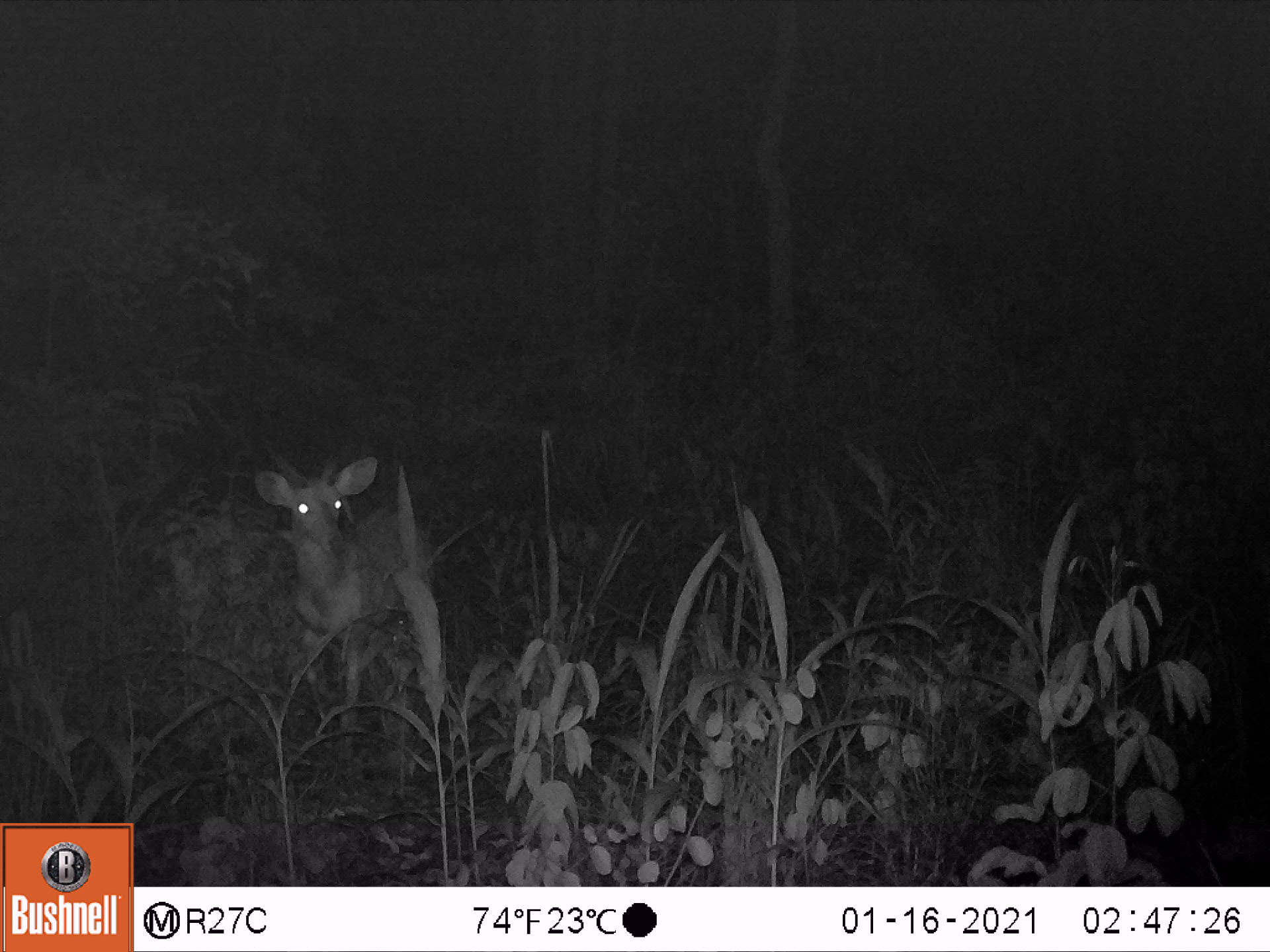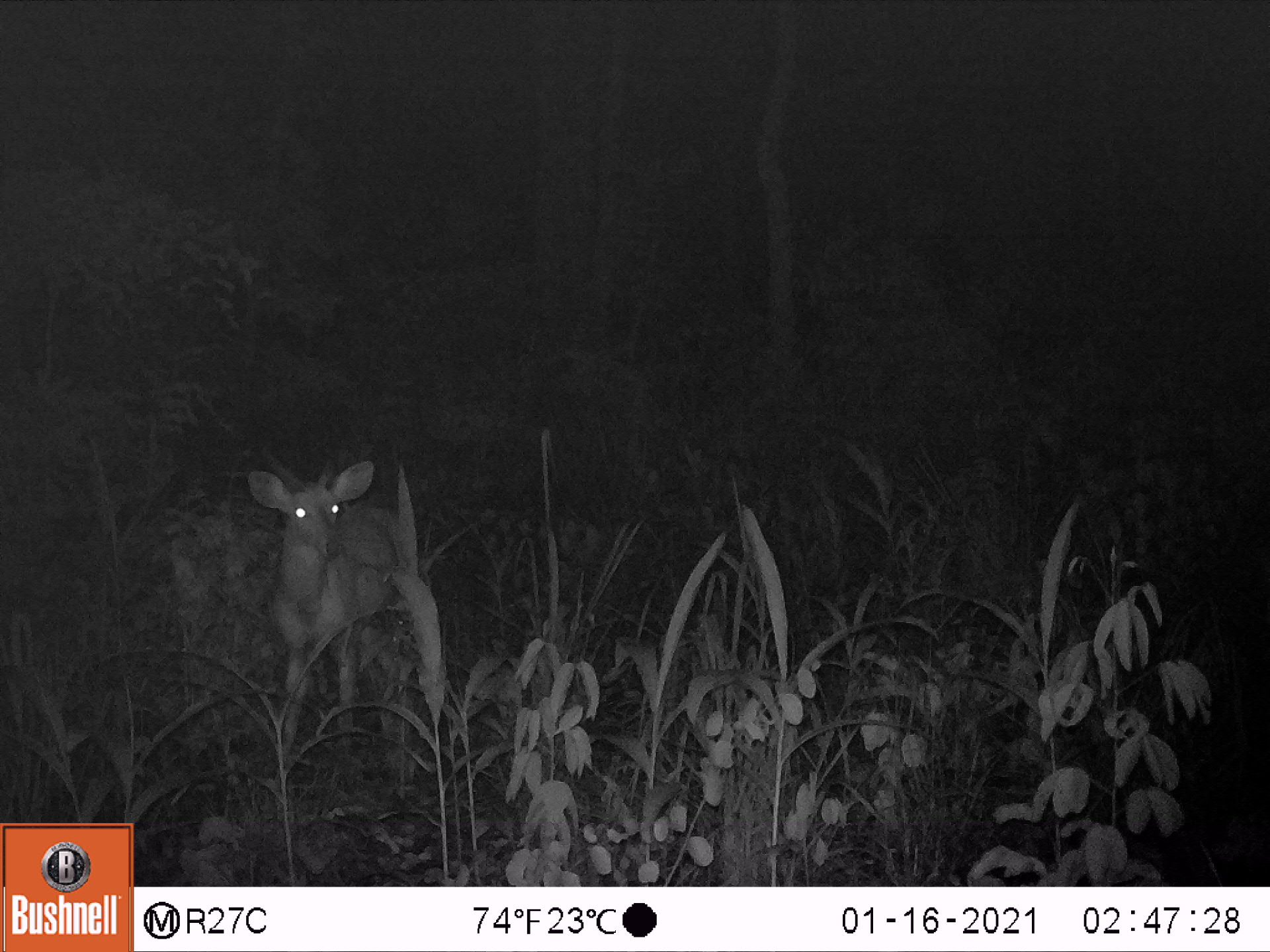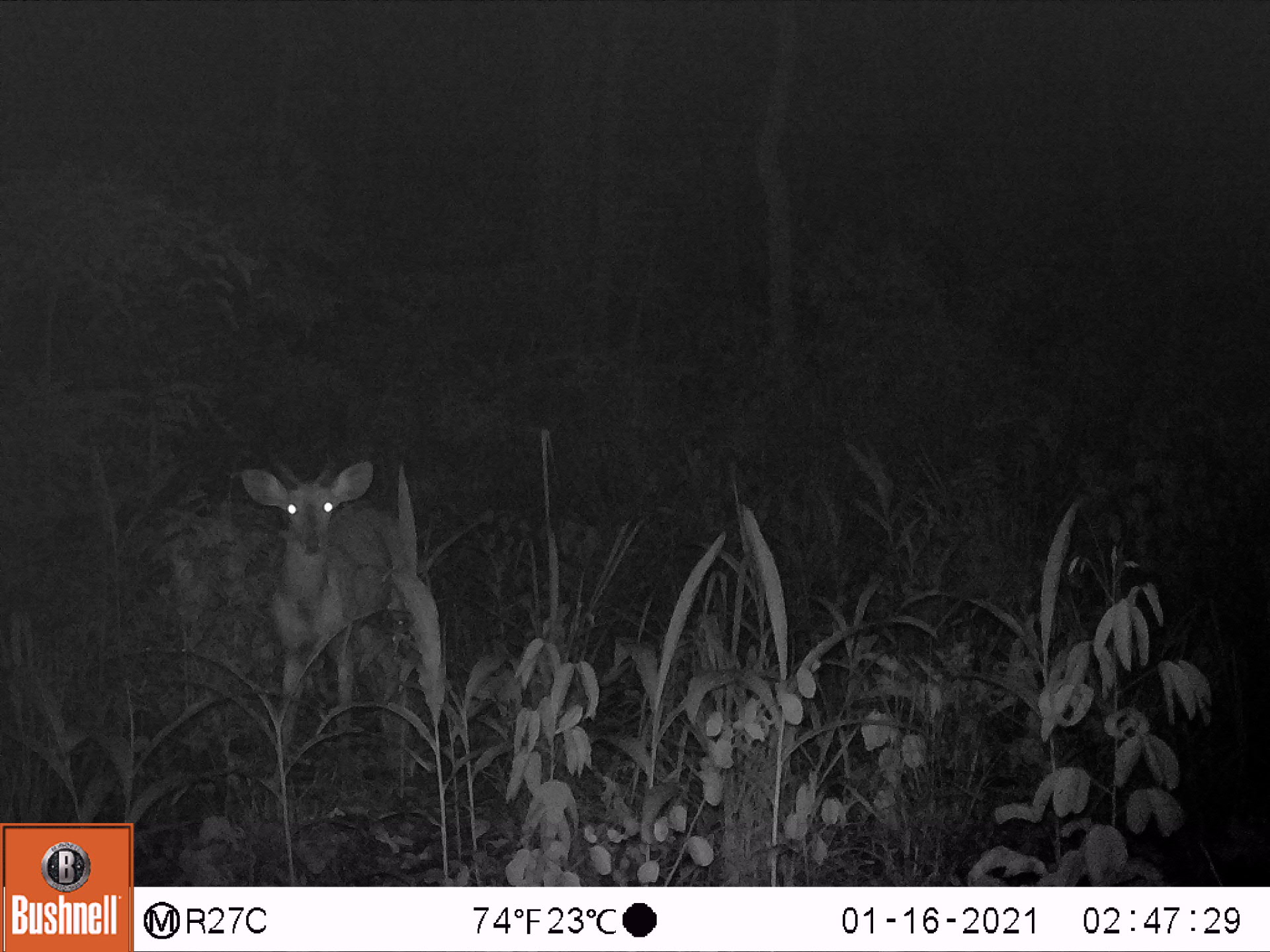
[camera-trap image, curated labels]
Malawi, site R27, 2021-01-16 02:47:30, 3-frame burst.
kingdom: Animalia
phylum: Chordata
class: Mammalia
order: Artiodactyla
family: Bovidae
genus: Tragelaphus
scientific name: Tragelaphus sylvaticus sylvaticus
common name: cape bushbuck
Cape bushbuck (Tragelaphus sylvaticus sylvaticus), count 1.